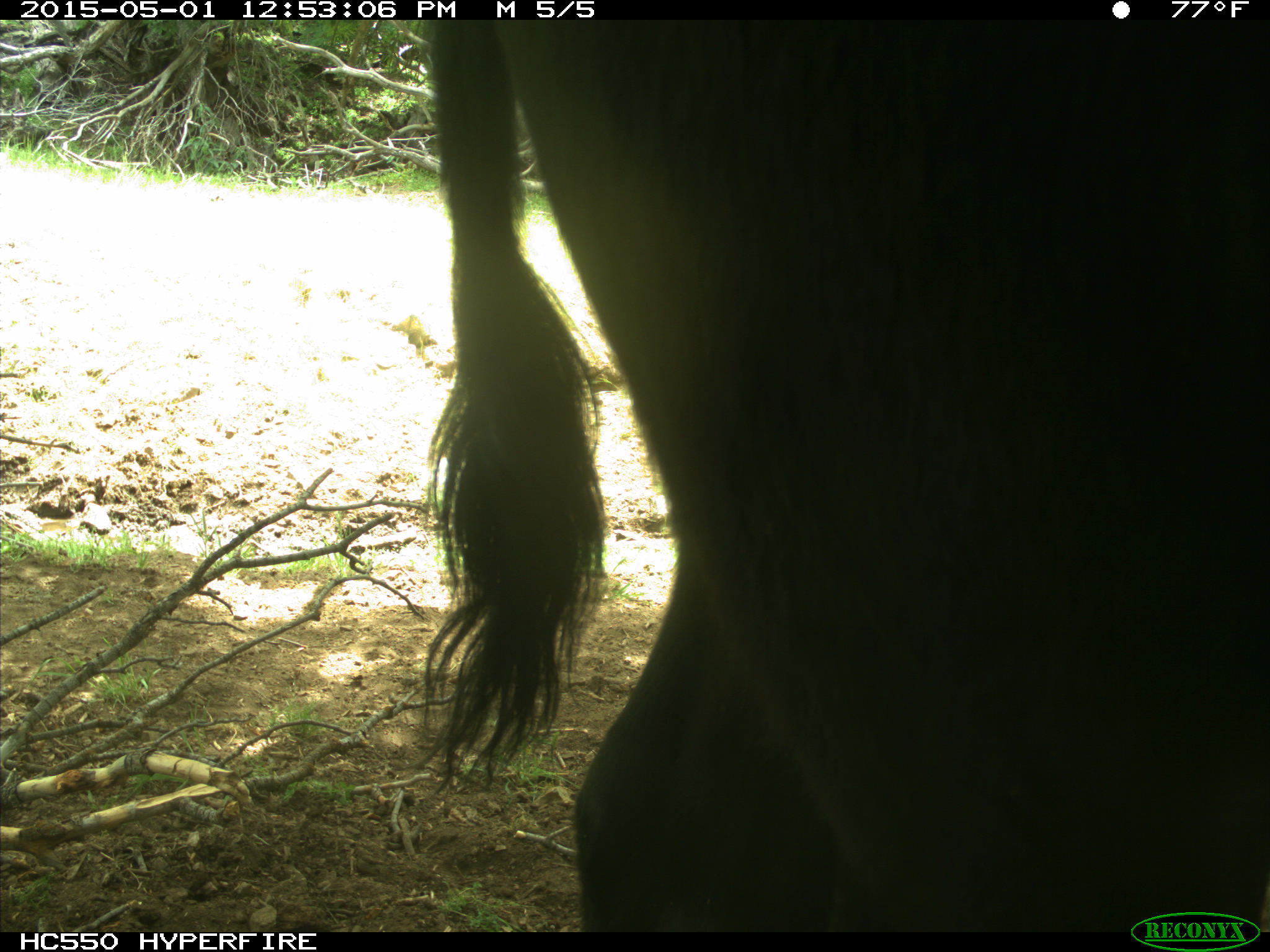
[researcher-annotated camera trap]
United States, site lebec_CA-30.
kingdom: Animalia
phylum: Chordata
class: Mammalia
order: Artiodactyla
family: Bovidae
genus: Bos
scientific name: Bos taurus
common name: domestic cow